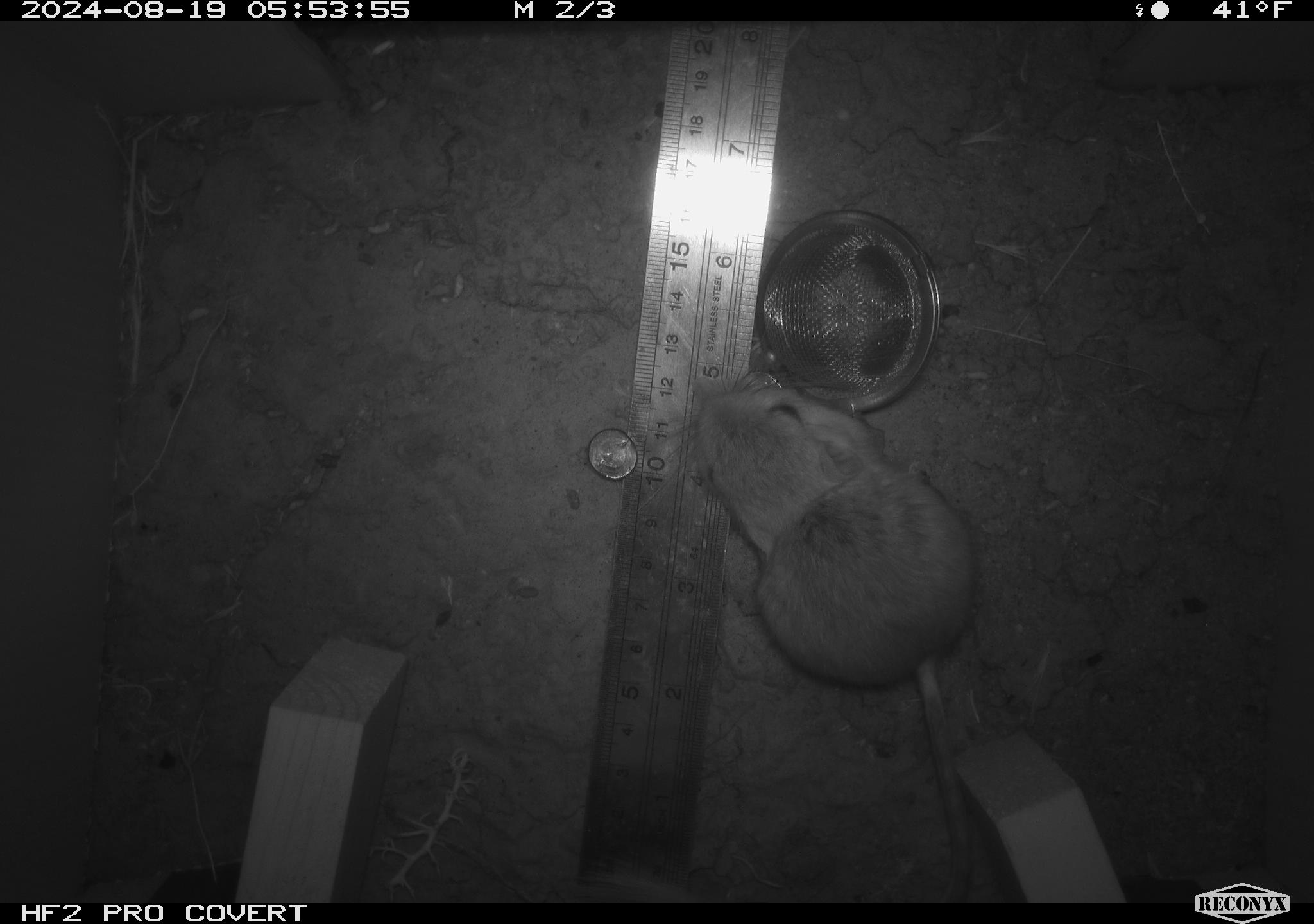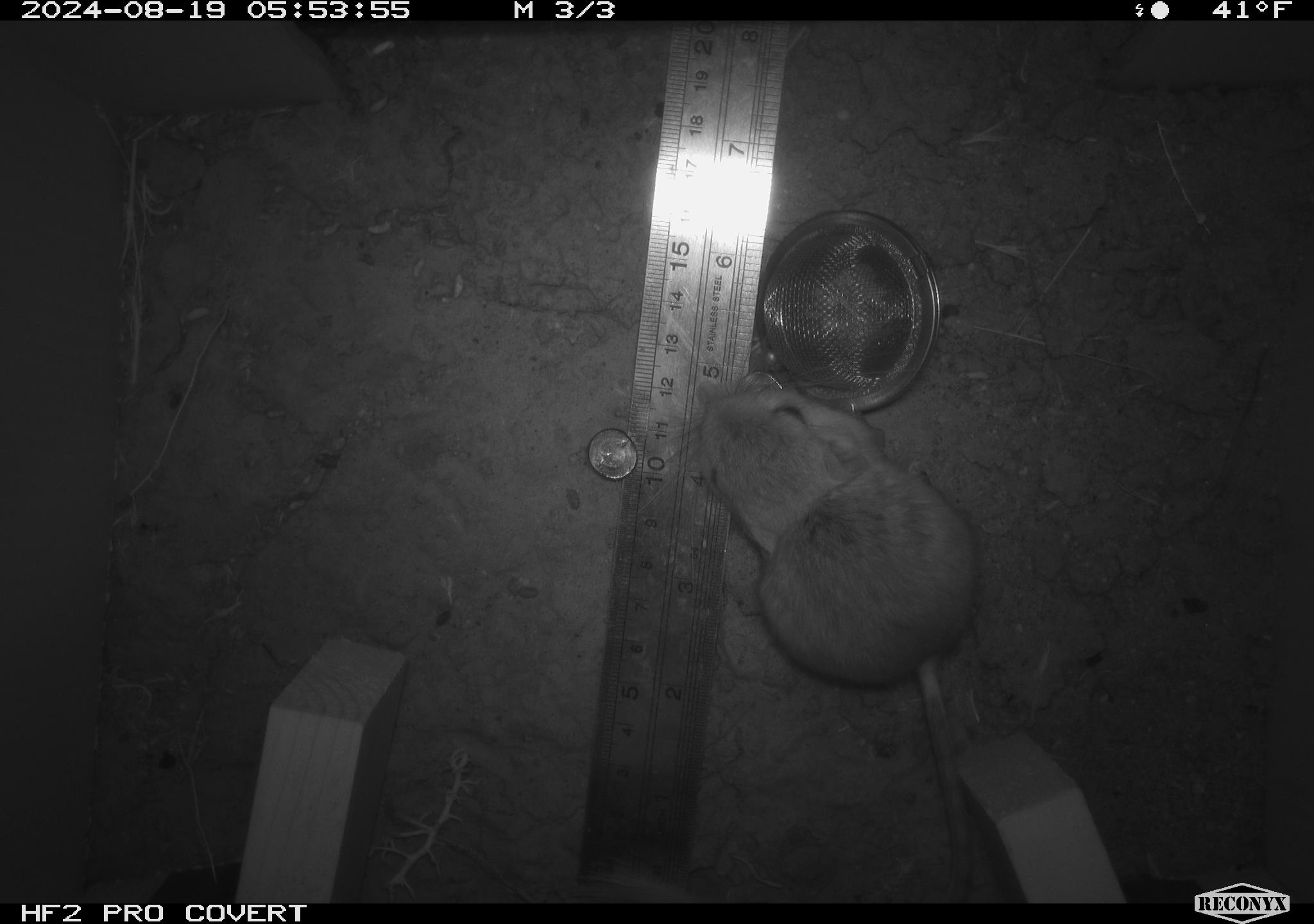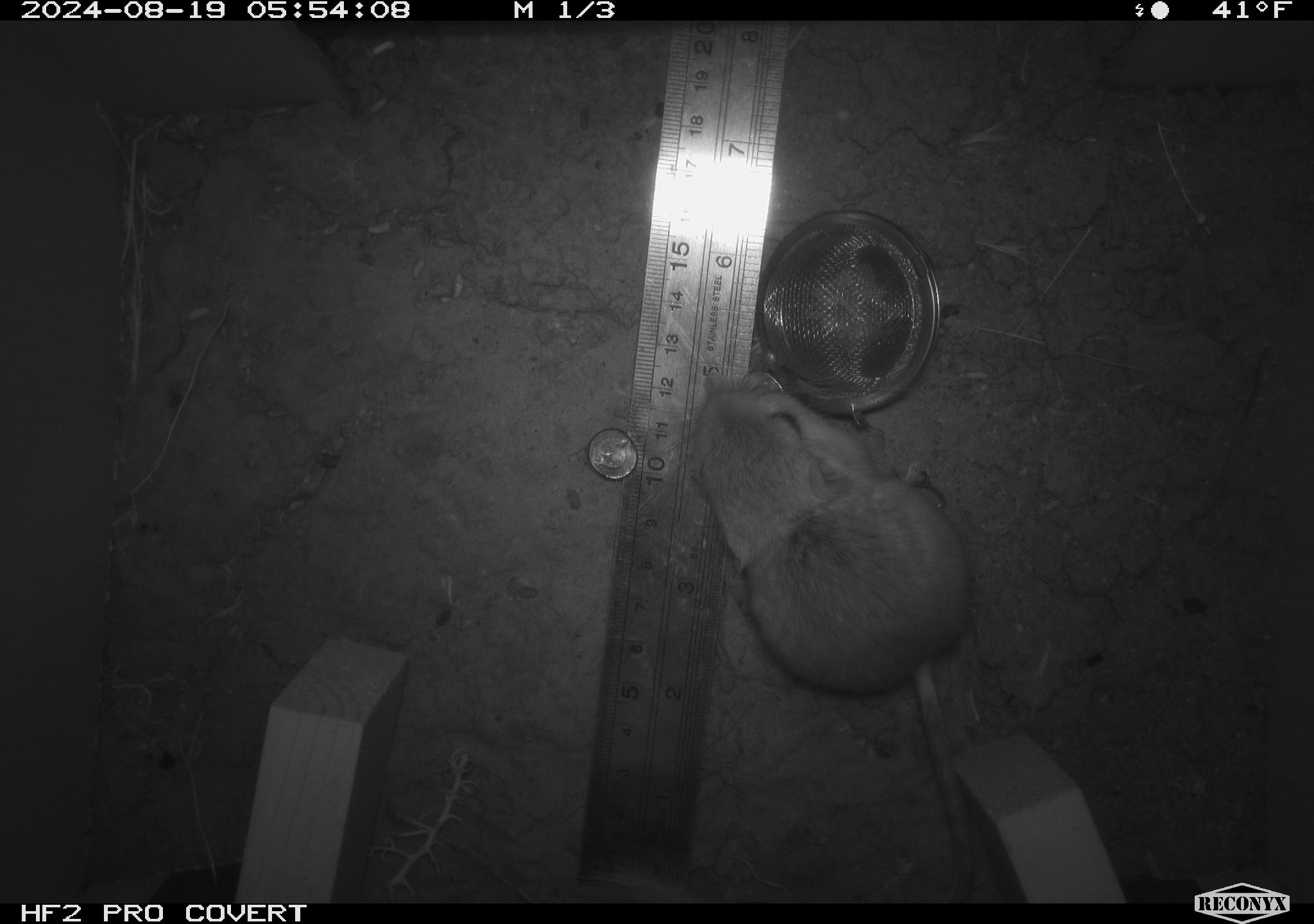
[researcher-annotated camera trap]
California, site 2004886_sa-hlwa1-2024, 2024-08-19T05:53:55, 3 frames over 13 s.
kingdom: Animalia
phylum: Chordata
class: Mammalia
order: Rodentia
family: Heteromyidae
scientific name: Heteromyidae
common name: kangaroo rats and pocket mice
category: heteromyidae family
Heteromyidae family (kangaroo rats and pocket mice) (Heteromyidae).